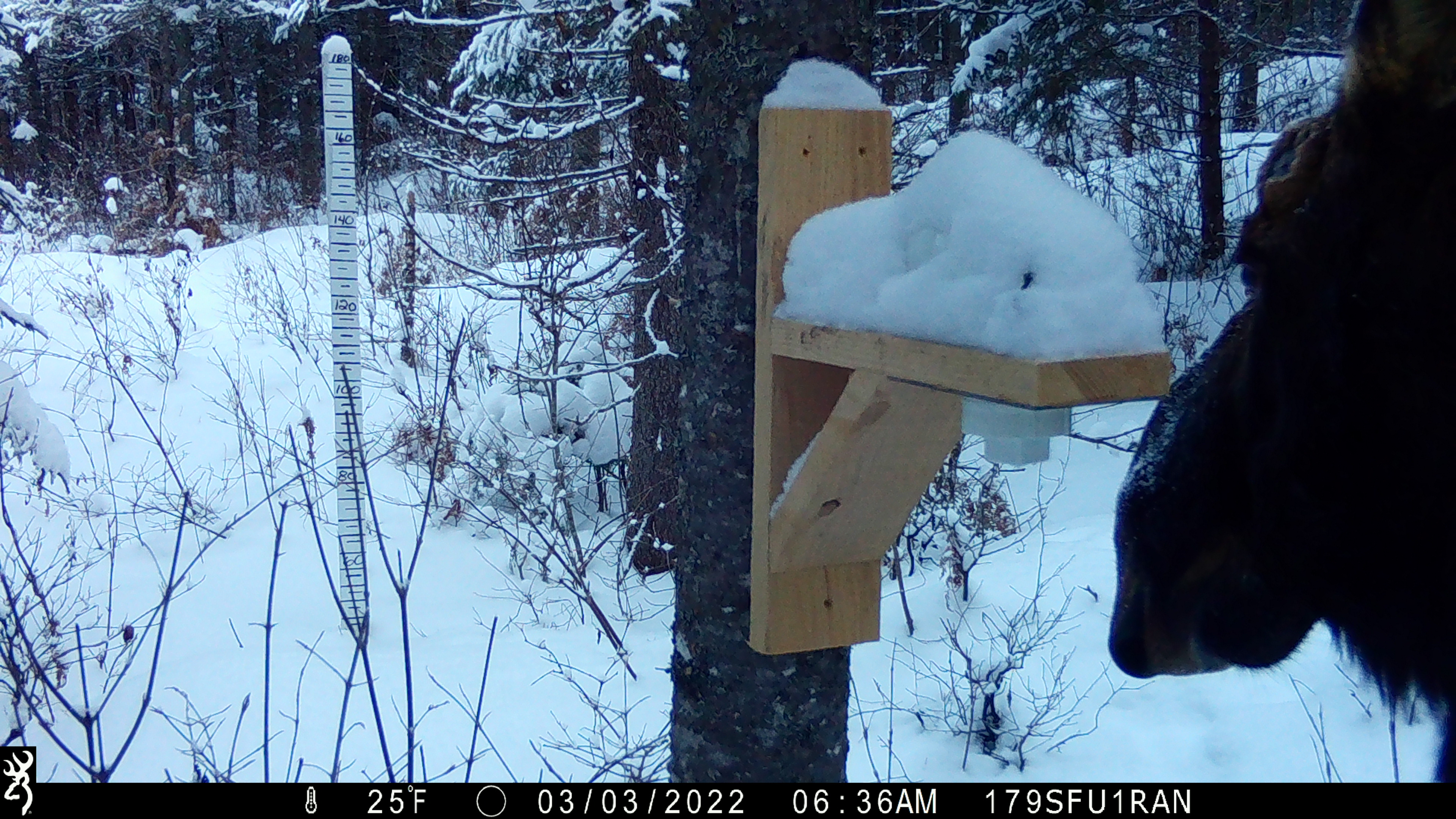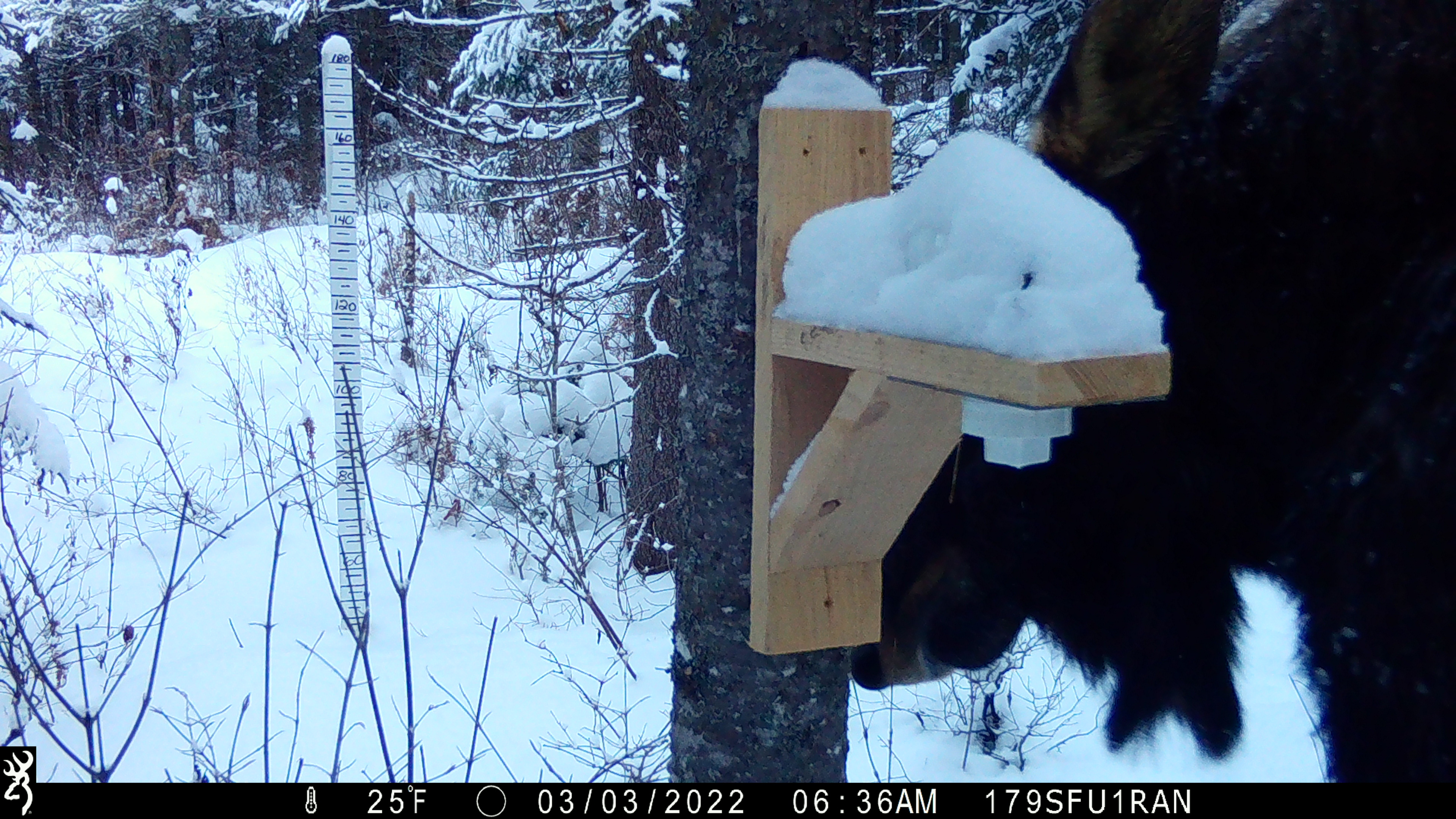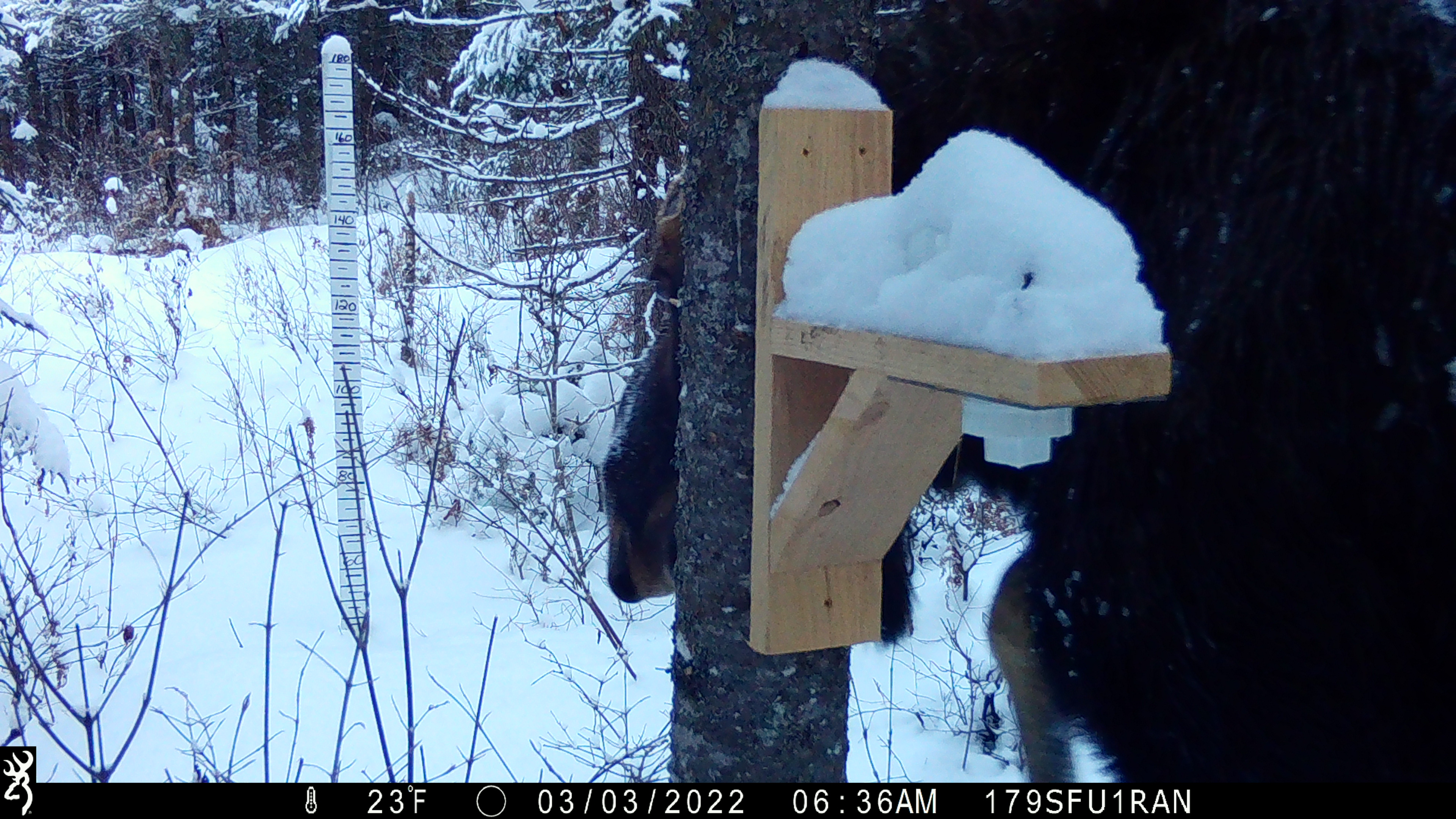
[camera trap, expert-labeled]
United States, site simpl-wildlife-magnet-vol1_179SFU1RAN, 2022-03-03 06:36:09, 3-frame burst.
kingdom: Animalia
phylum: Chordata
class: Mammalia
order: Artiodactyla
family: Cervidae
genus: Alces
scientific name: Alces alces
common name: moose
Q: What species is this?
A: Moose (Alces alces).